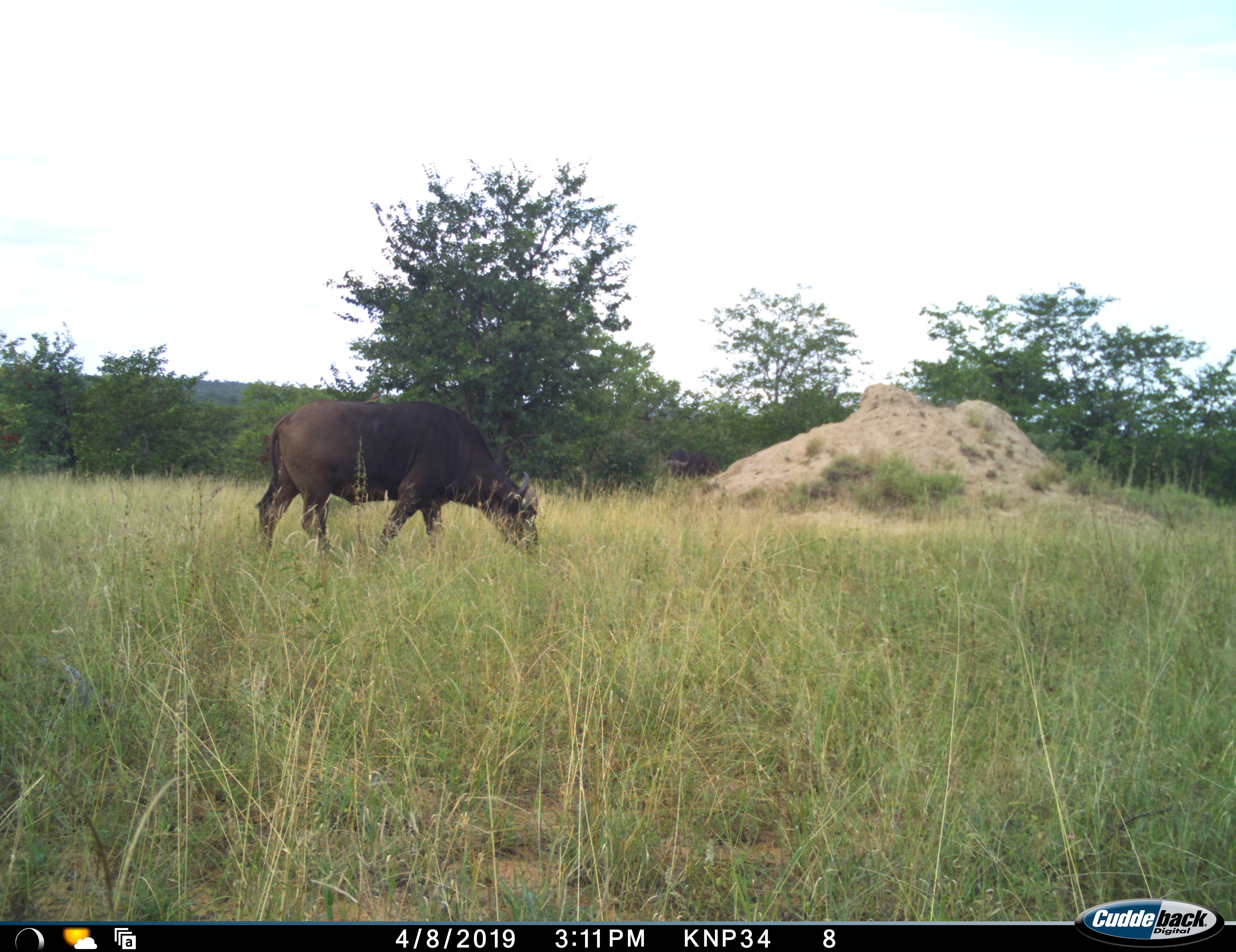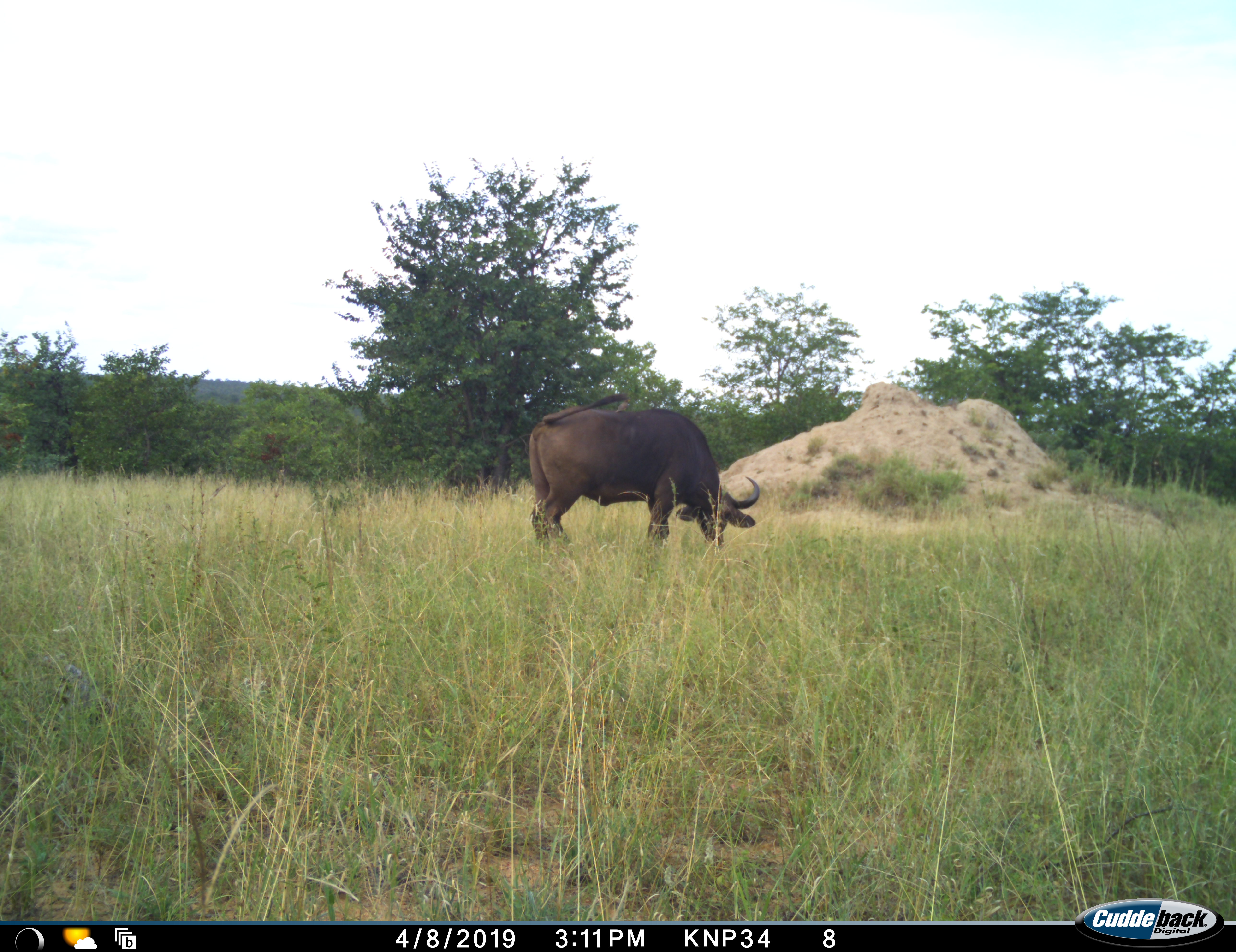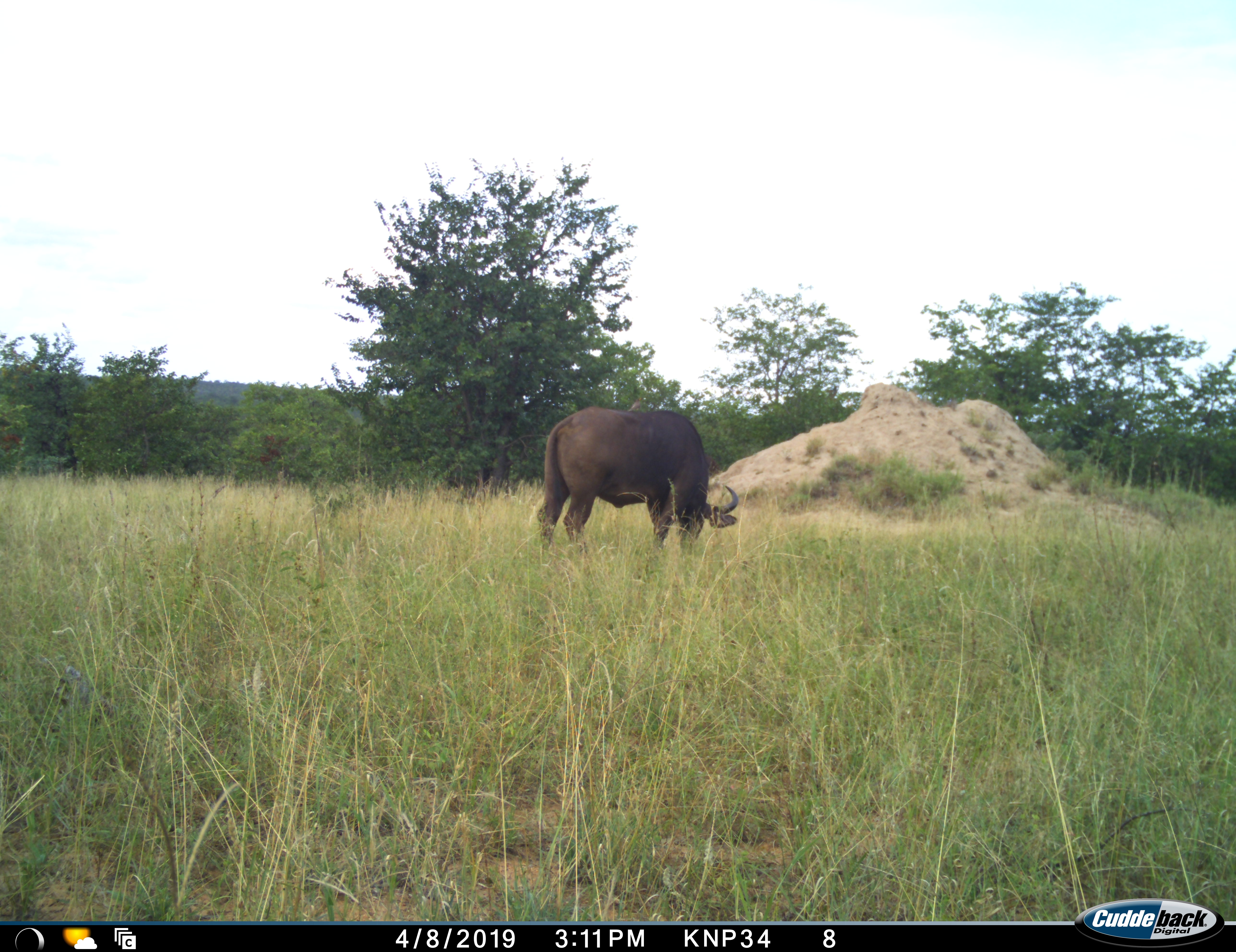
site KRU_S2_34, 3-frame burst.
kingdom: Animalia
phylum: Chordata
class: Mammalia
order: Artiodactyla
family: Bovidae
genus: Syncerus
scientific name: Syncerus caffer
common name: african buffalo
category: buffalo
Buffalo (african buffalo) (Syncerus caffer), count 1. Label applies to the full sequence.